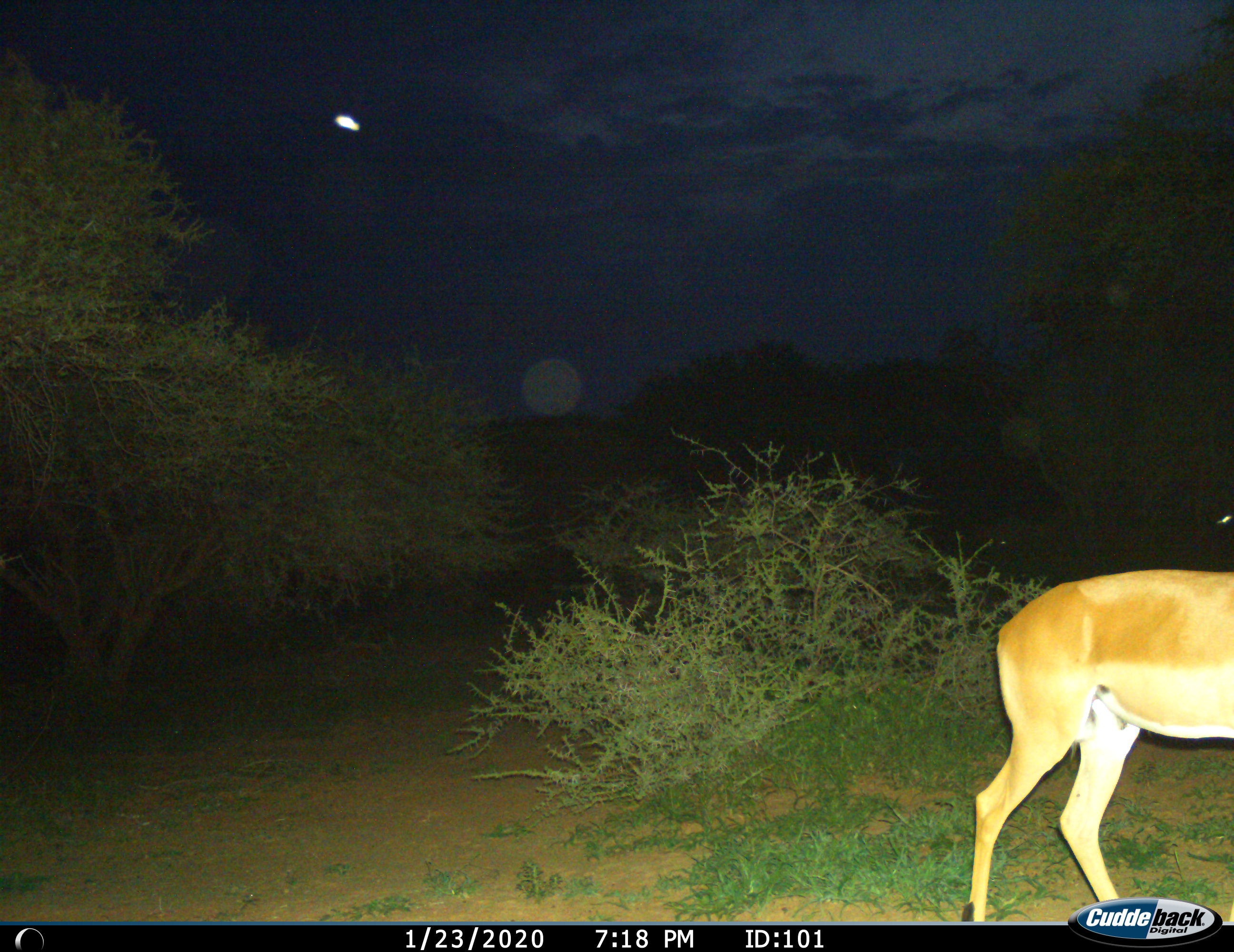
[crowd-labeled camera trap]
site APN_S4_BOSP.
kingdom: Animalia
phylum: Chordata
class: Mammalia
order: Artiodactyla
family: Bovidae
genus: Aepyceros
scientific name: Aepyceros melampus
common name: impala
Impala (Aepyceros melampus), count 1. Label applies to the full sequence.